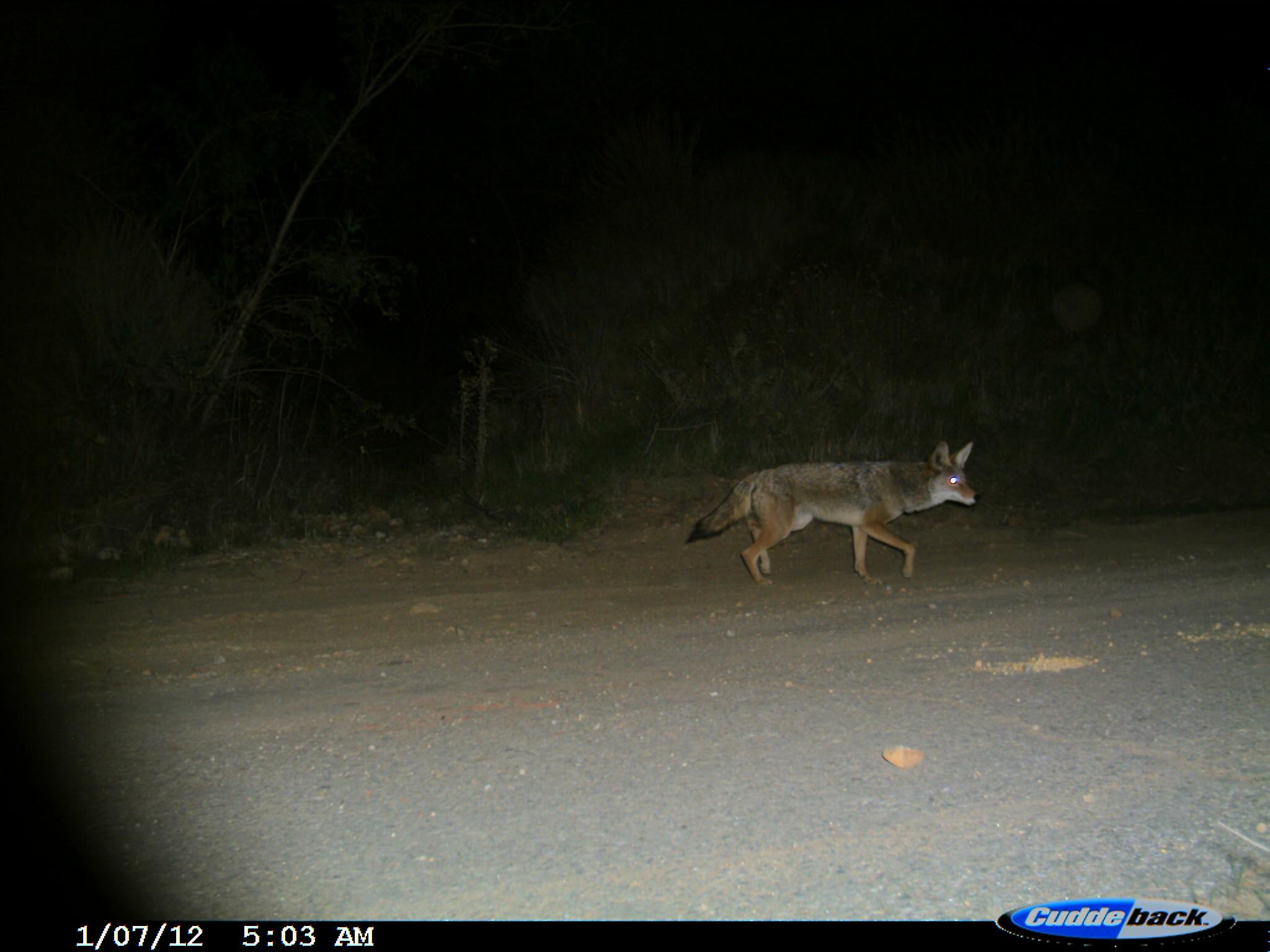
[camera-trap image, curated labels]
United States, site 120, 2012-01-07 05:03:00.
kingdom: Animalia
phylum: Chordata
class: Mammalia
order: Carnivora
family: Canidae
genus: Canis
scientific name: Canis latrans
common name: coyote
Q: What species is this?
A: Coyote (Canis latrans).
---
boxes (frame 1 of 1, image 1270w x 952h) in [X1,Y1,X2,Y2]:
coyote: [678,427,992,601]